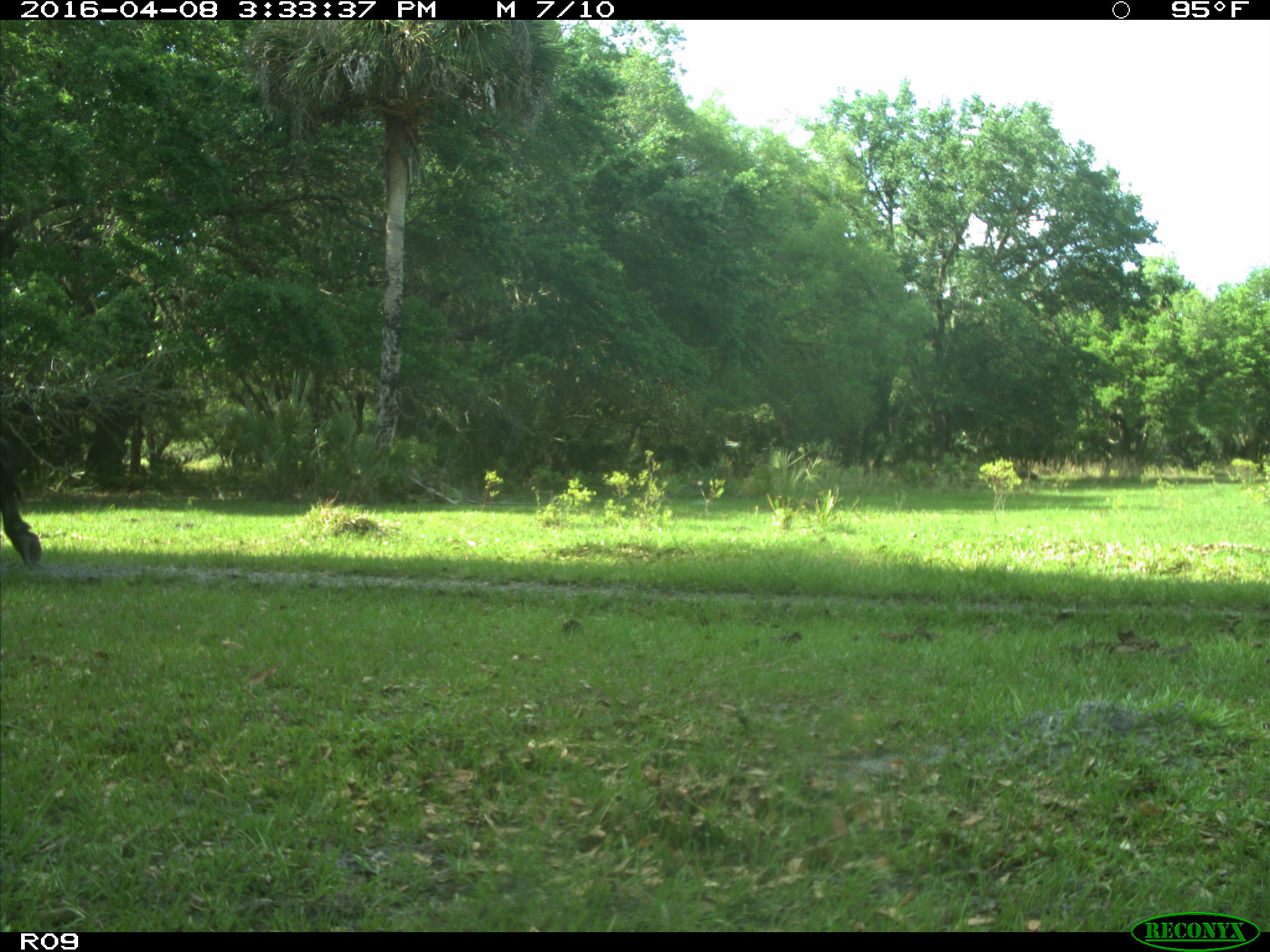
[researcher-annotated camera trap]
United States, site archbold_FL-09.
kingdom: Animalia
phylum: Chordata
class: Mammalia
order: Artiodactyla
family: Bovidae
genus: Bos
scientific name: Bos taurus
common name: domestic cow